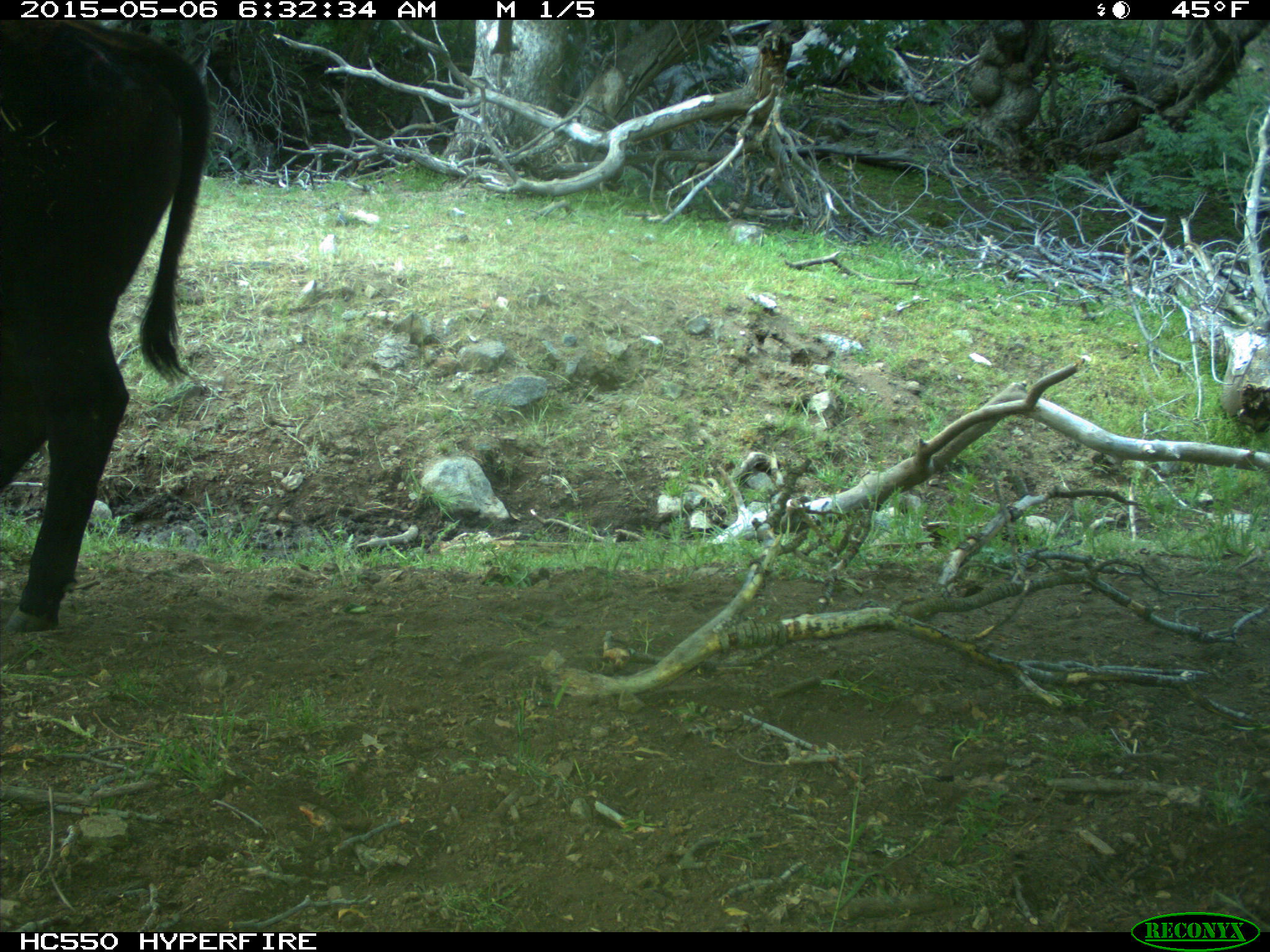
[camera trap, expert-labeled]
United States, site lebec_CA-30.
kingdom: Animalia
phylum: Chordata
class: Mammalia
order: Artiodactyla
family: Bovidae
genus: Bos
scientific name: Bos taurus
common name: domestic cow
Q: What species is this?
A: Bos taurus (domestic cow).